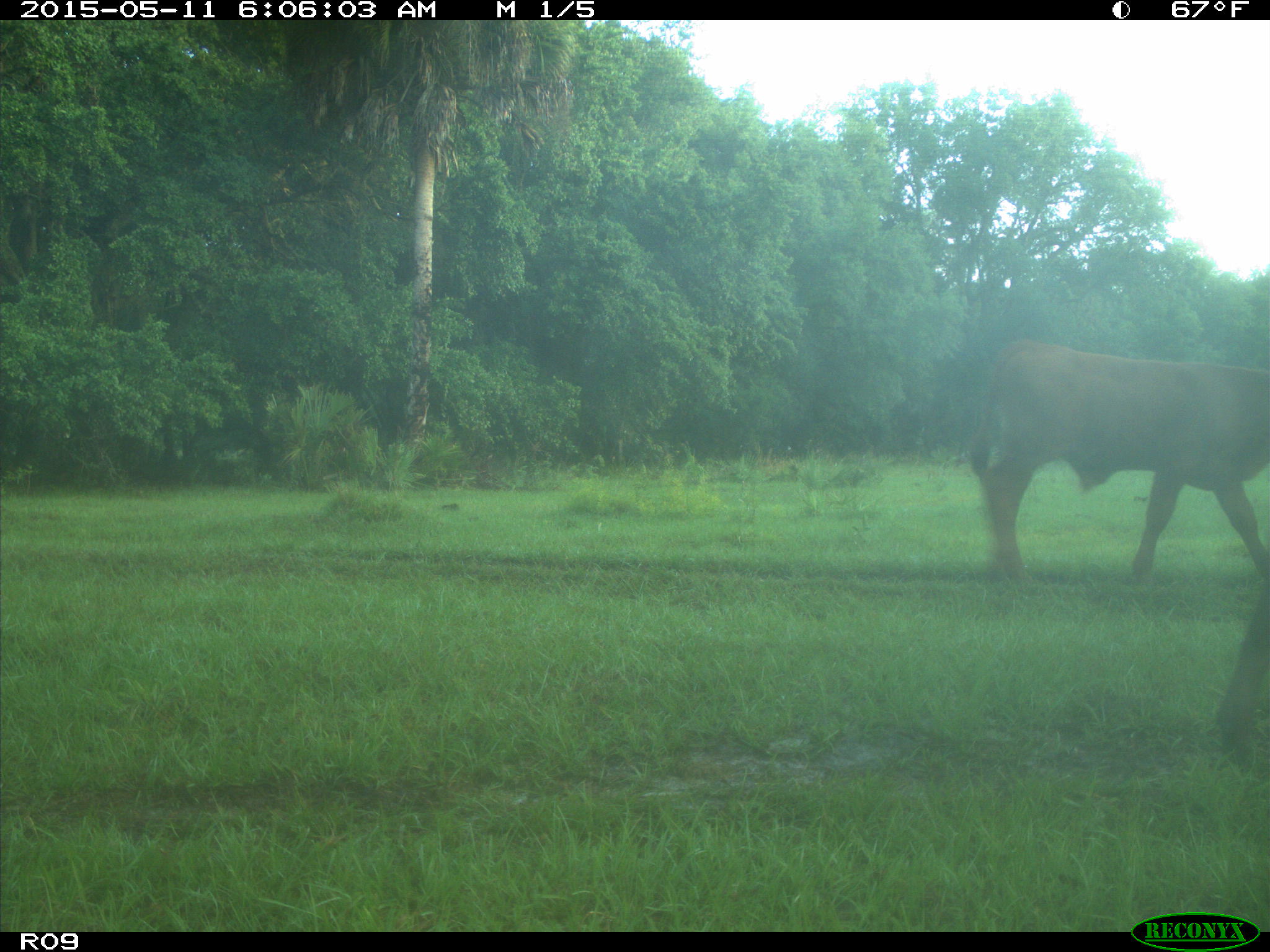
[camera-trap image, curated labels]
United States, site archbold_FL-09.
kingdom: Animalia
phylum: Chordata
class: Mammalia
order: Artiodactyla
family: Bovidae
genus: Bos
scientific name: Bos taurus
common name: domestic cow